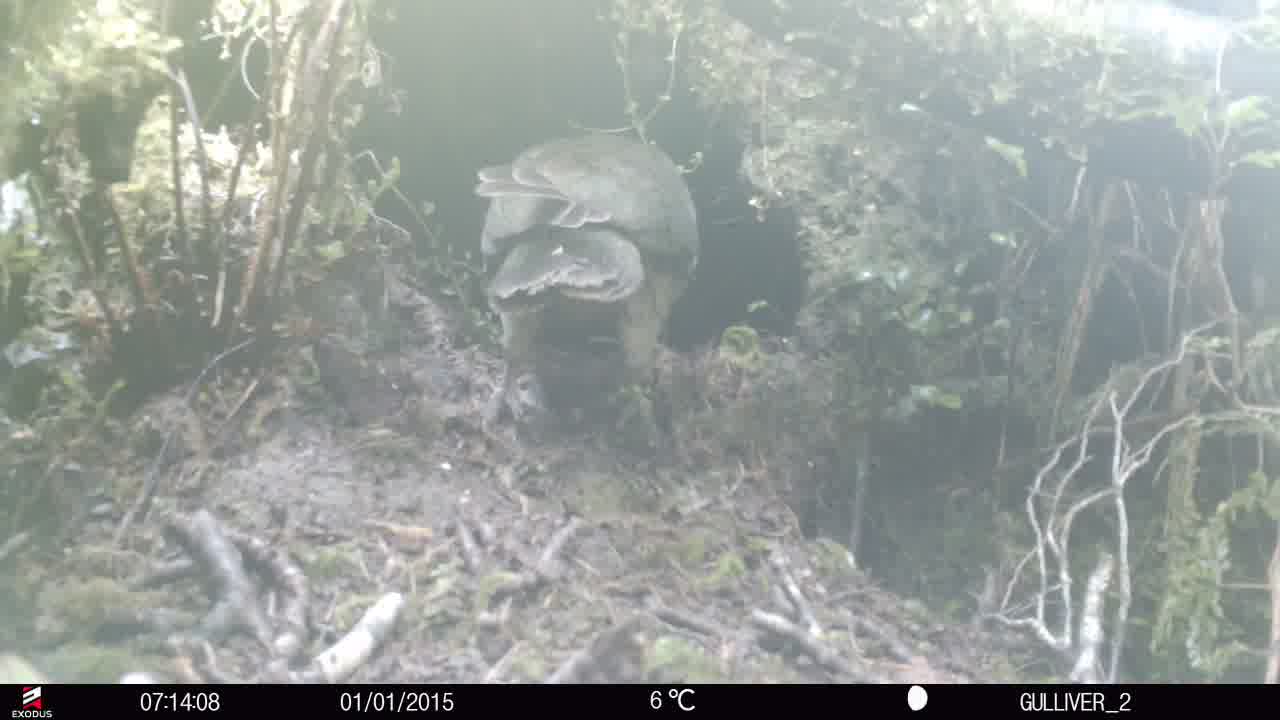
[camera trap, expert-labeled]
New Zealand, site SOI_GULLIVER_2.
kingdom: Animalia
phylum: Chordata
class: Aves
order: Psittaciformes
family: Strigopidae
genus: Nestor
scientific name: Nestor notabilis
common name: kea